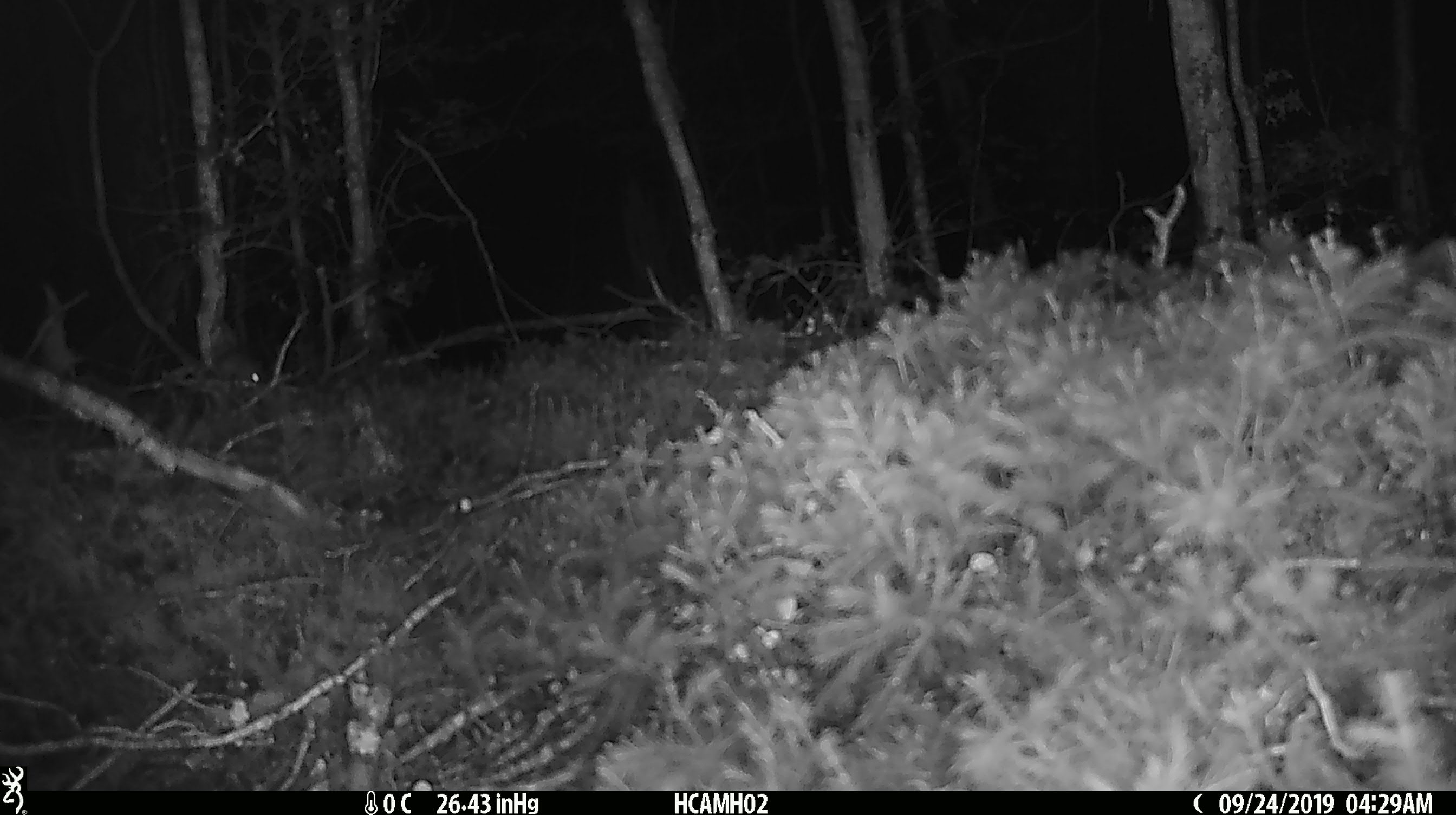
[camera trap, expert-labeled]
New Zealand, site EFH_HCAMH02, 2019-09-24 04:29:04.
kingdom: Animalia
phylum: Chordata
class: Mammalia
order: Rodentia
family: Muridae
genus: Mus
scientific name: Mus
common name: mouse